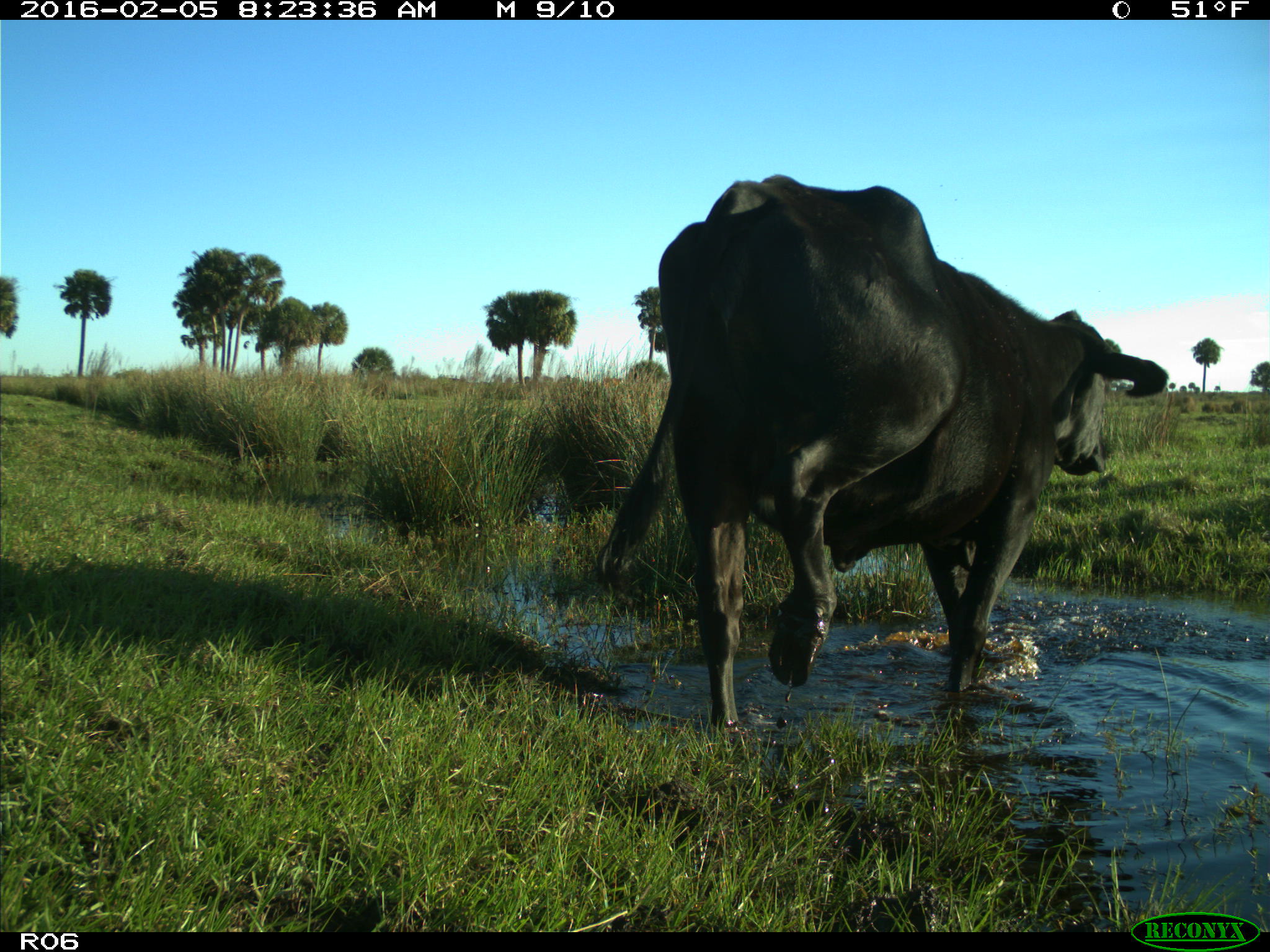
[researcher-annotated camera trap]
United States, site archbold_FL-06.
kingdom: Animalia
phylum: Chordata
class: Mammalia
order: Artiodactyla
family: Bovidae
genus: Bos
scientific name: Bos taurus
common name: domestic cow